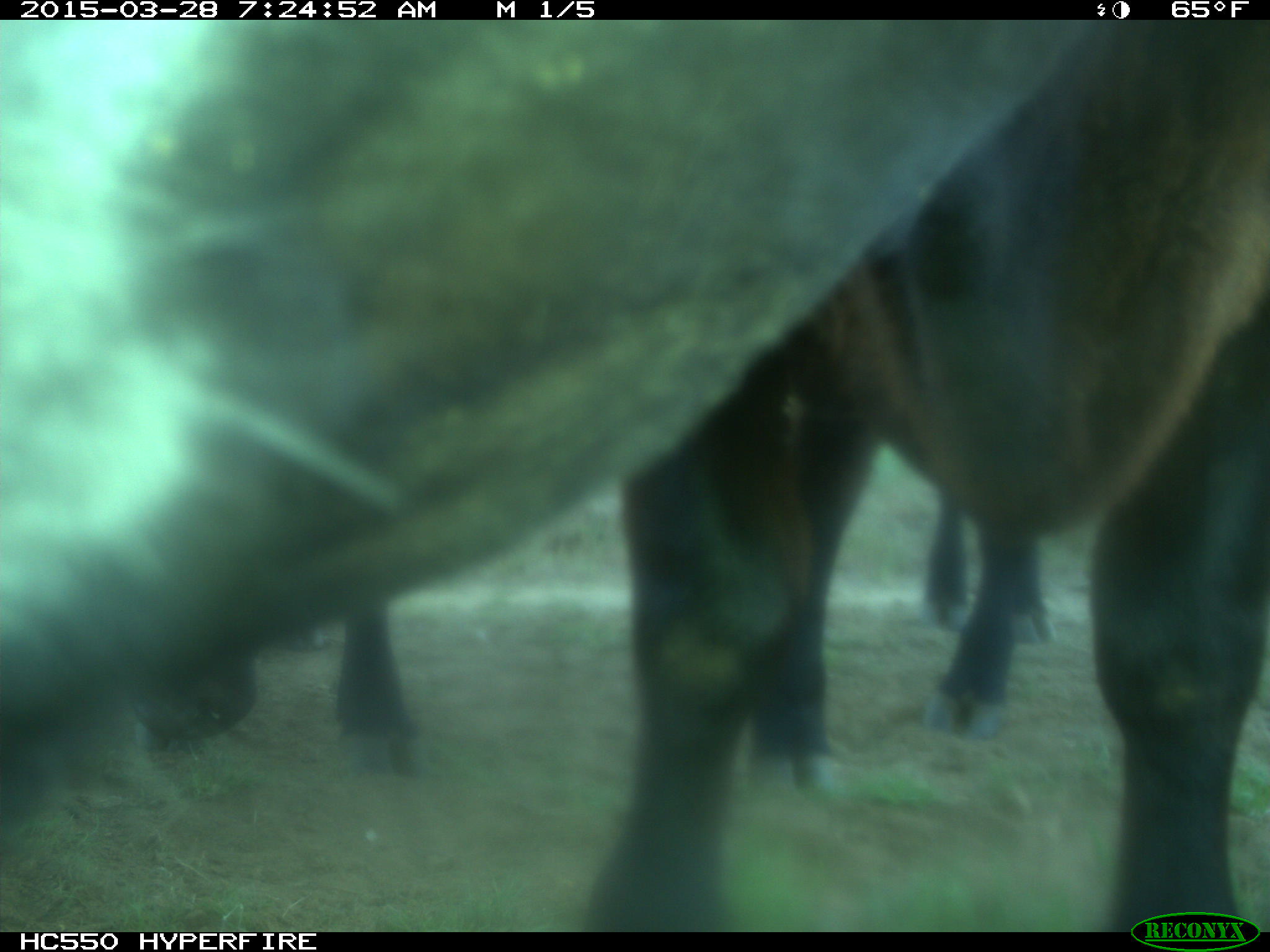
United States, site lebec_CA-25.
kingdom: Animalia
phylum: Chordata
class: Mammalia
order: Artiodactyla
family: Bovidae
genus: Bos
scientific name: Bos taurus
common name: domestic cow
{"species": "Bos taurus (domestic cow)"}